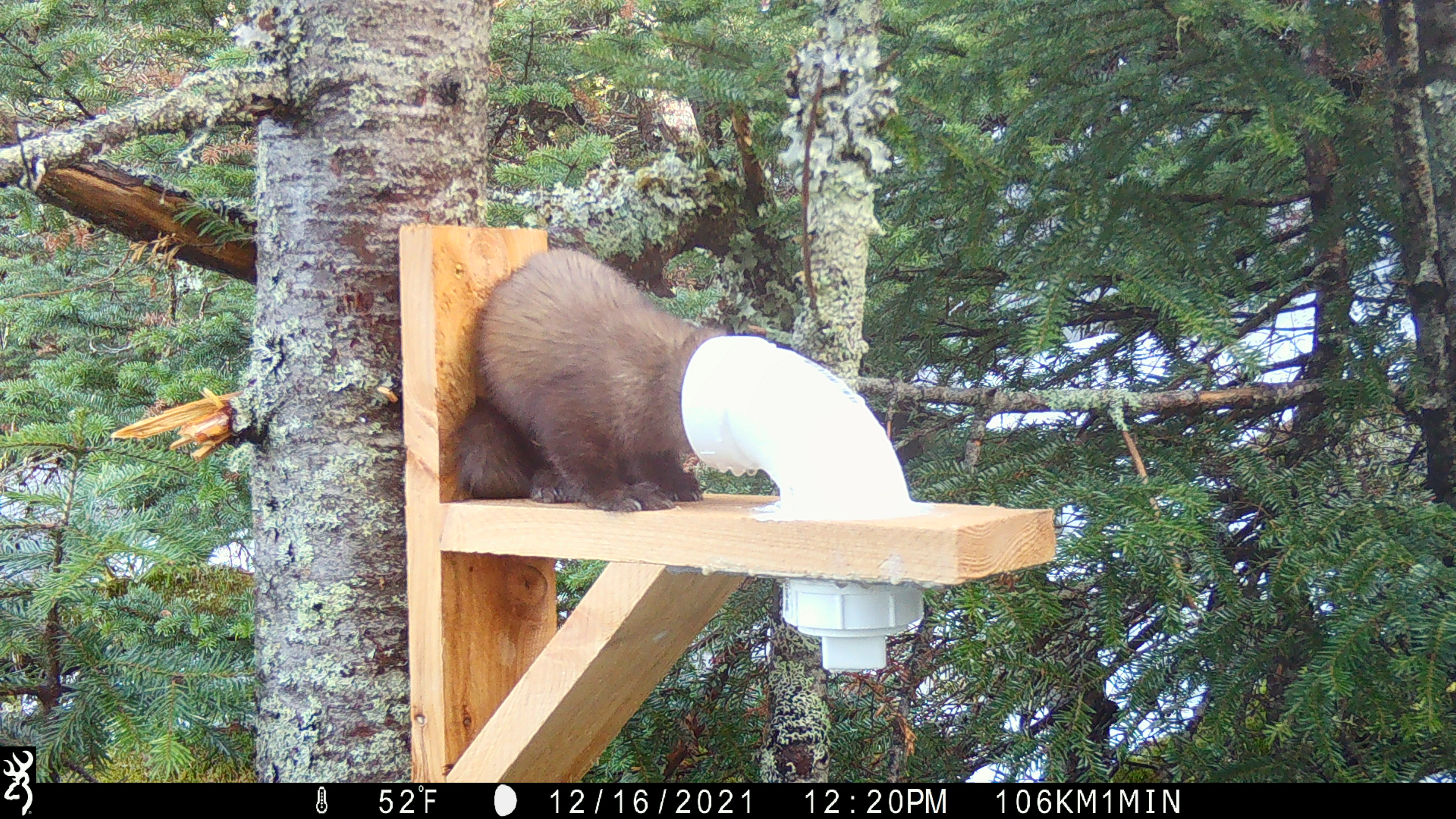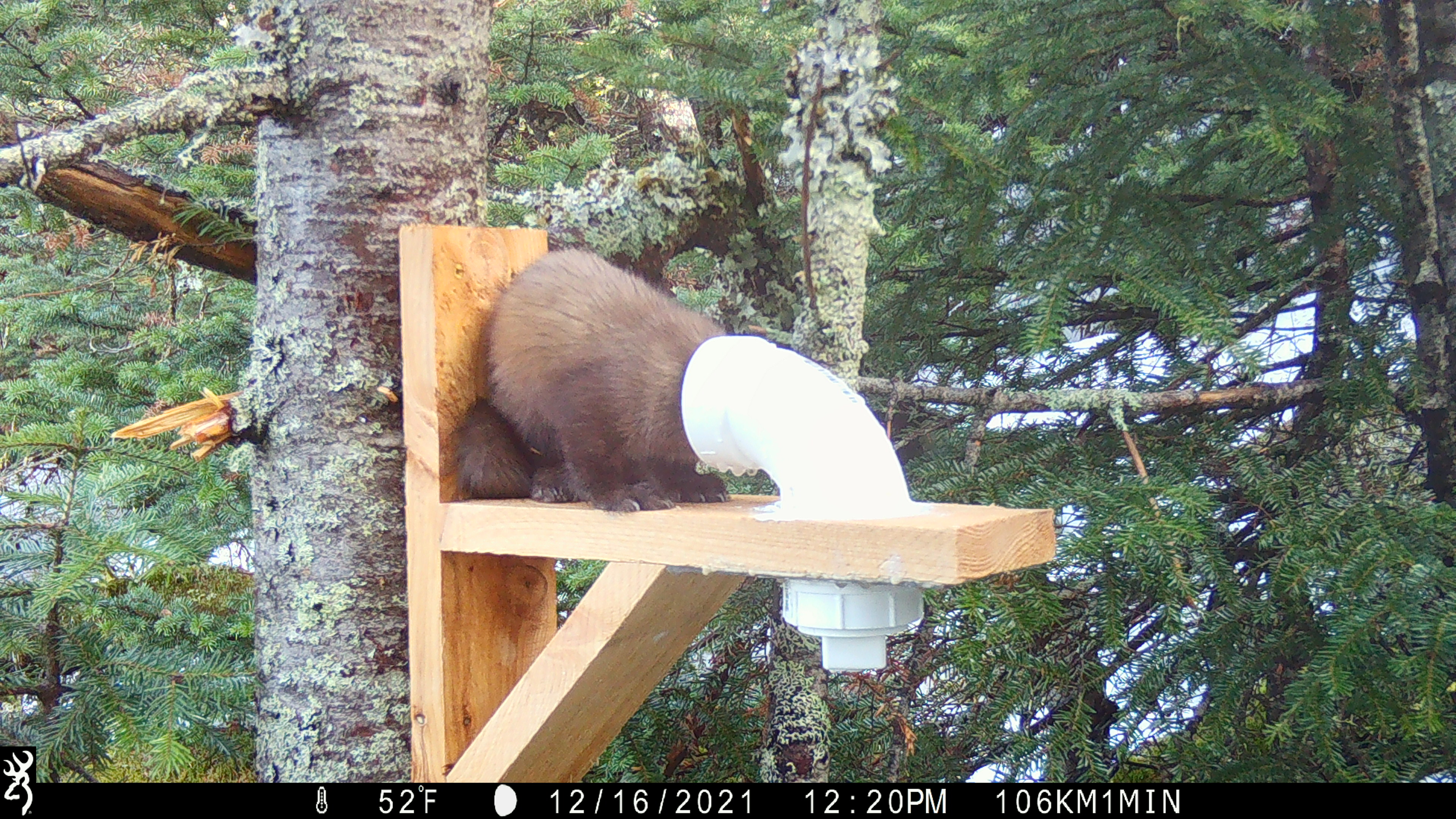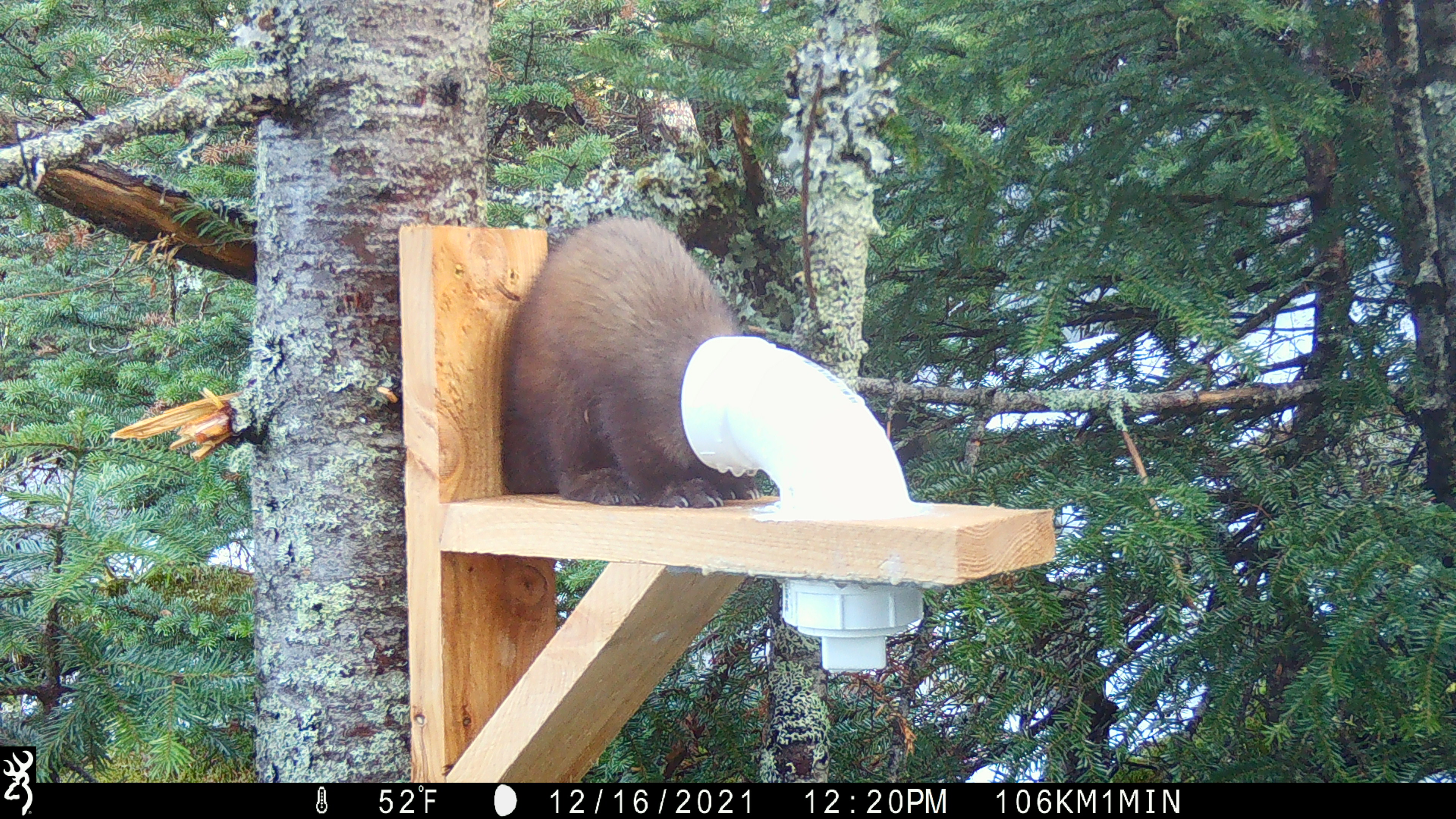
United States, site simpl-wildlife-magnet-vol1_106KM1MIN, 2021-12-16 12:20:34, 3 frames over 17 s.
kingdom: Animalia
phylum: Chordata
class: Mammalia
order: Carnivora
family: Mustelidae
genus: Martes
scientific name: Martes americana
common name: american marten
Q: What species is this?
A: American marten (Martes americana).